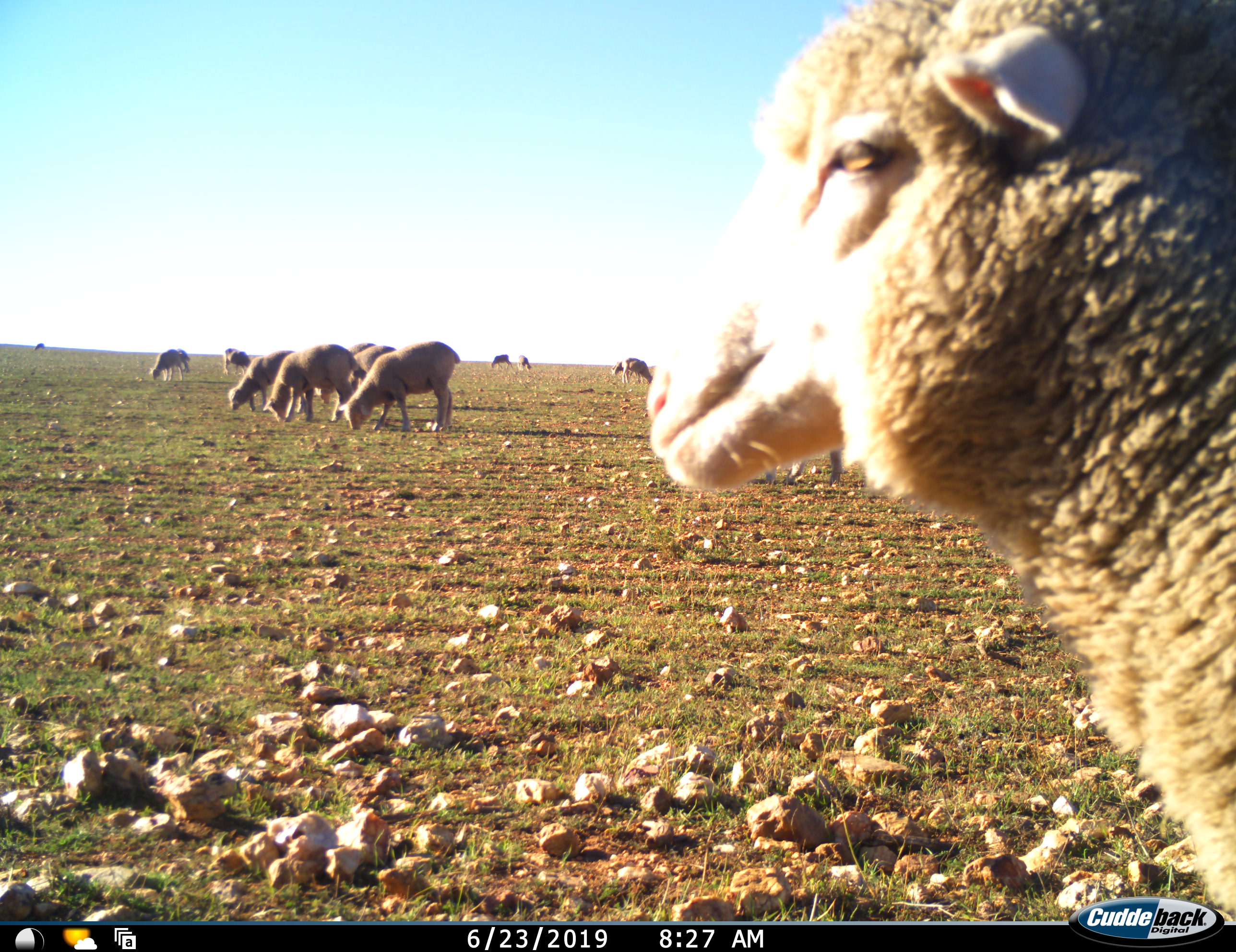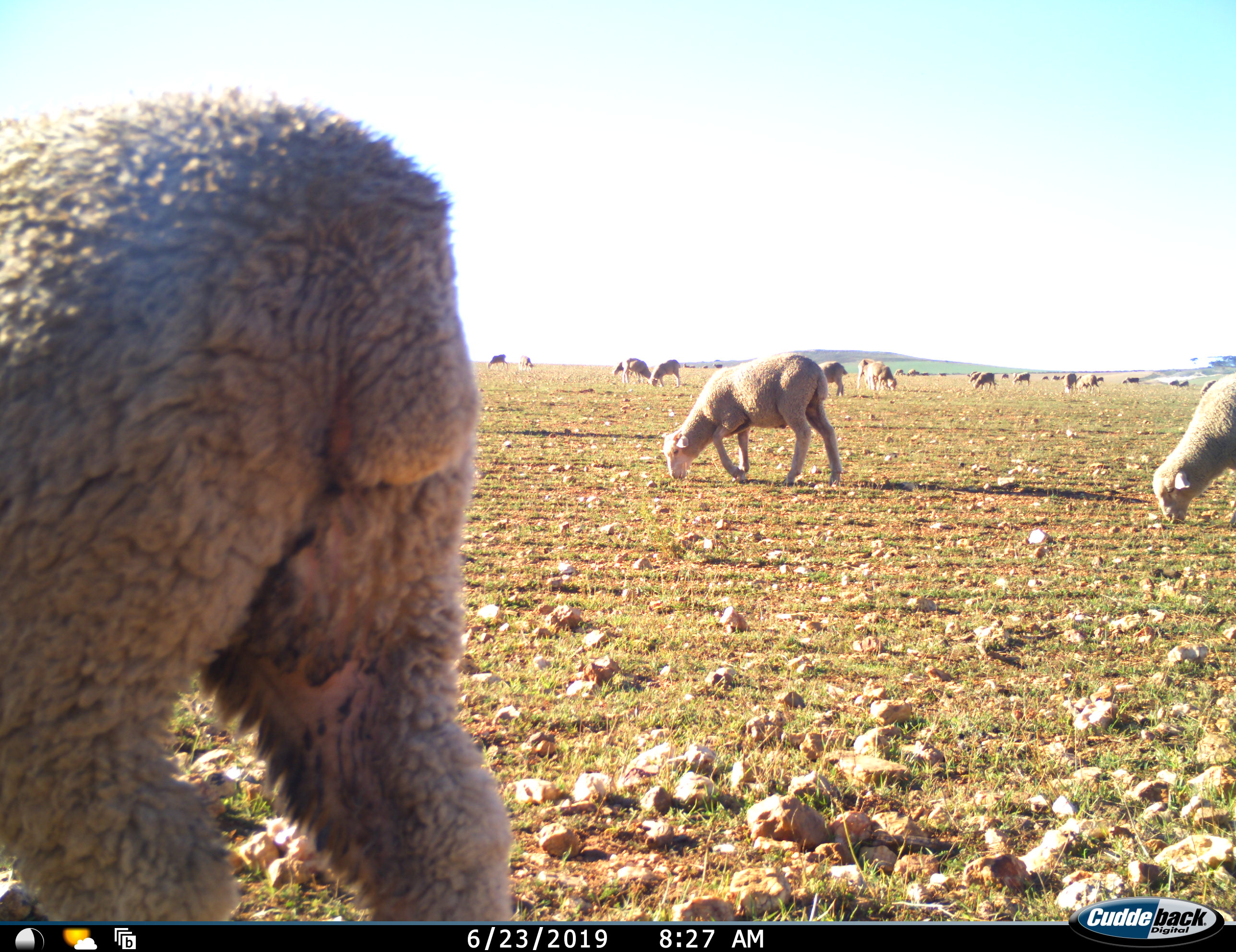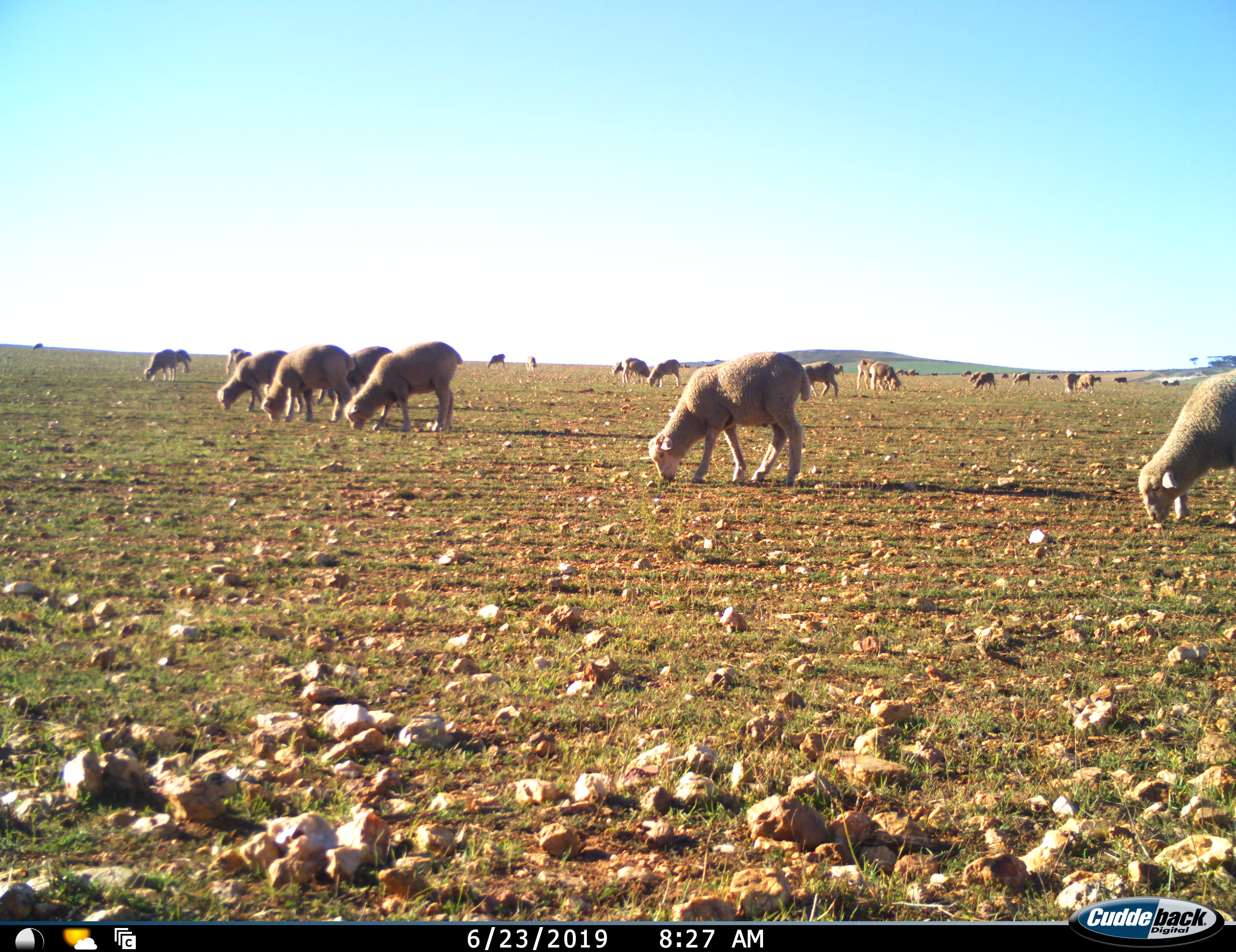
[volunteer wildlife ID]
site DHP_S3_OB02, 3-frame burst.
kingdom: Animalia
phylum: Chordata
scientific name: Vertebrata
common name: domestic animal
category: domesticanimal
Domesticanimal (domestic animal) (Vertebrata), count 11-50. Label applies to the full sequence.